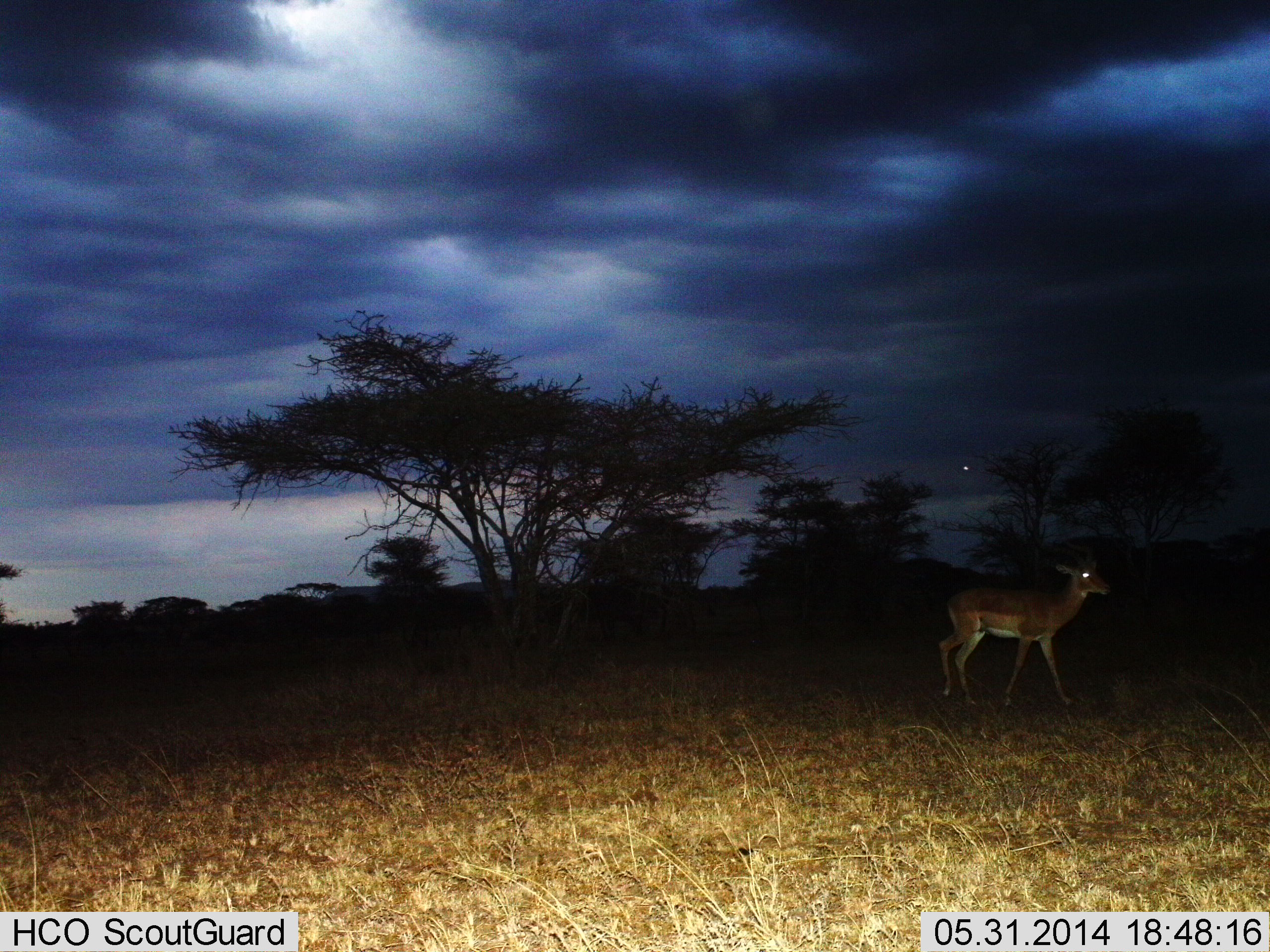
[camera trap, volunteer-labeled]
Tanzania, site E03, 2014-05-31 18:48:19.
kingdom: Animalia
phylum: Chordata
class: Mammalia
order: Artiodactyla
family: Bovidae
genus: Aepyceros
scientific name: Aepyceros melampus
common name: impala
Impala (Aepyceros melampus), count 1. Behavior (volunteer vote fractions): standing 20%, resting 0%, moving 80%, interacting 0%. Young present (vote fraction): 0%. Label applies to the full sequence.